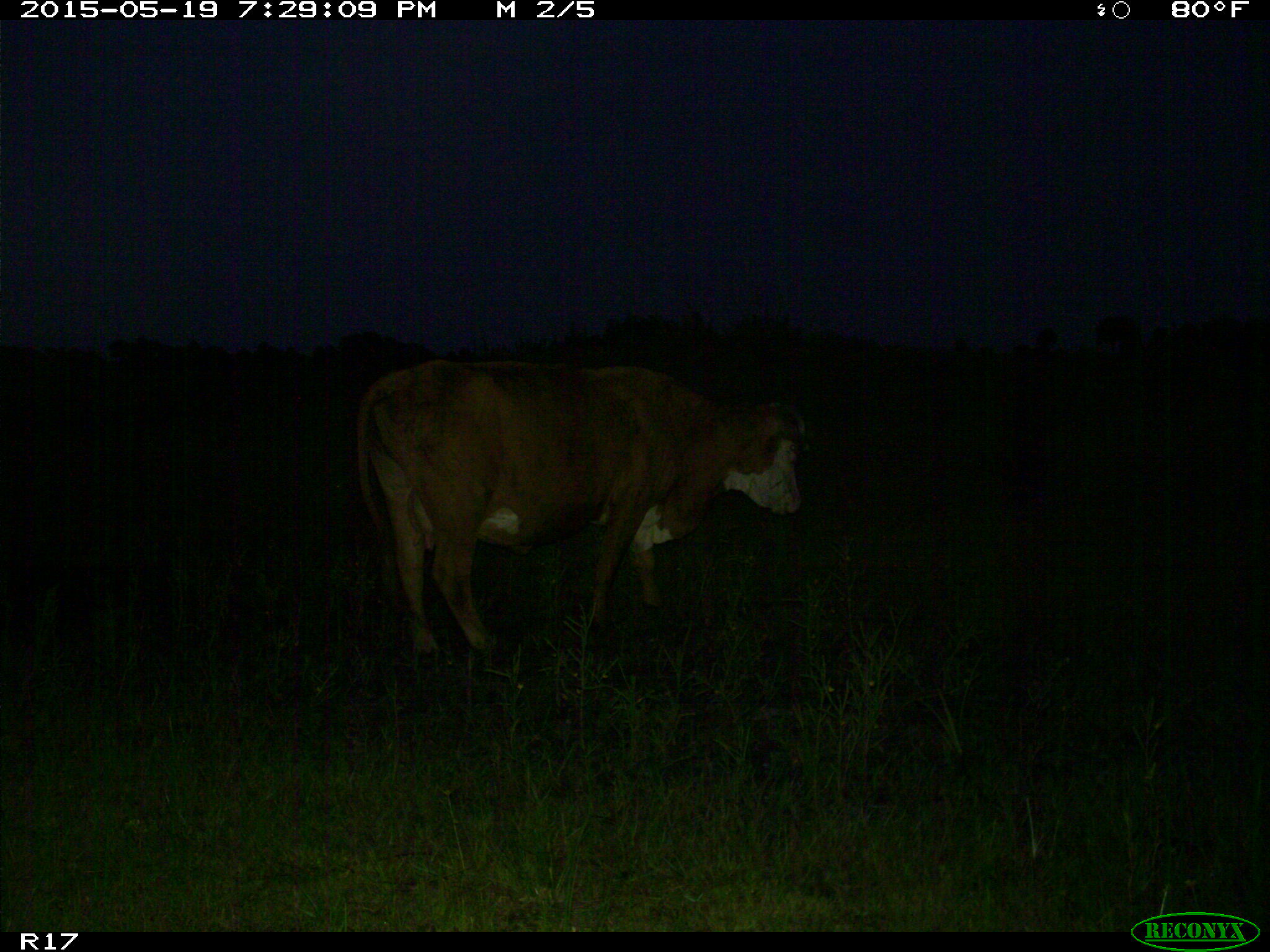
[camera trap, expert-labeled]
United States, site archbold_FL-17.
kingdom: Animalia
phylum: Chordata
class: Mammalia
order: Artiodactyla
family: Bovidae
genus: Bos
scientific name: Bos taurus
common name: domestic cow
Bos taurus (domestic cow).